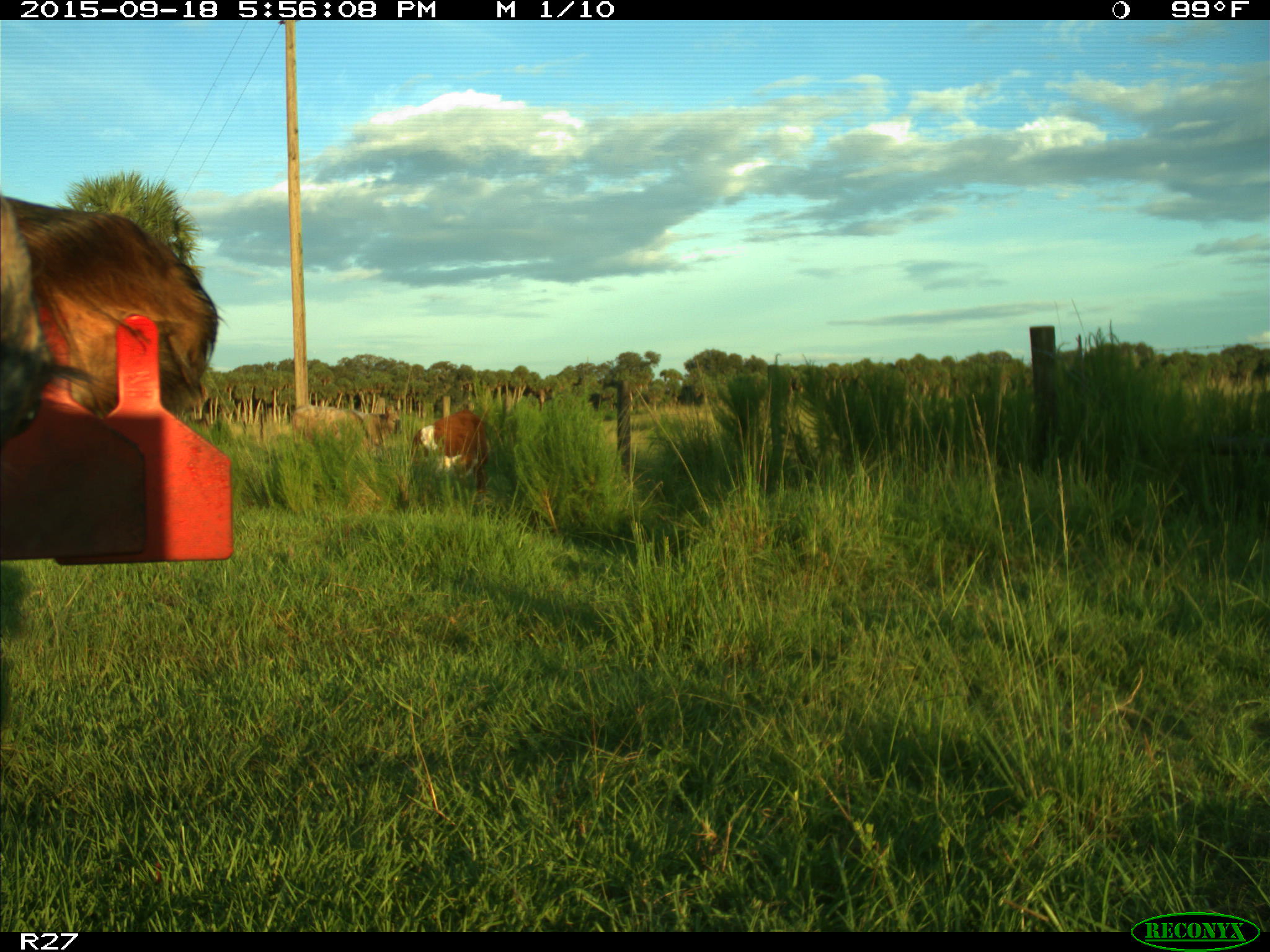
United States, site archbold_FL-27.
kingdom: Animalia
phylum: Chordata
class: Mammalia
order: Artiodactyla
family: Bovidae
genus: Bos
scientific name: Bos taurus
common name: domestic cow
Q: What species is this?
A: Bos taurus (domestic cow).